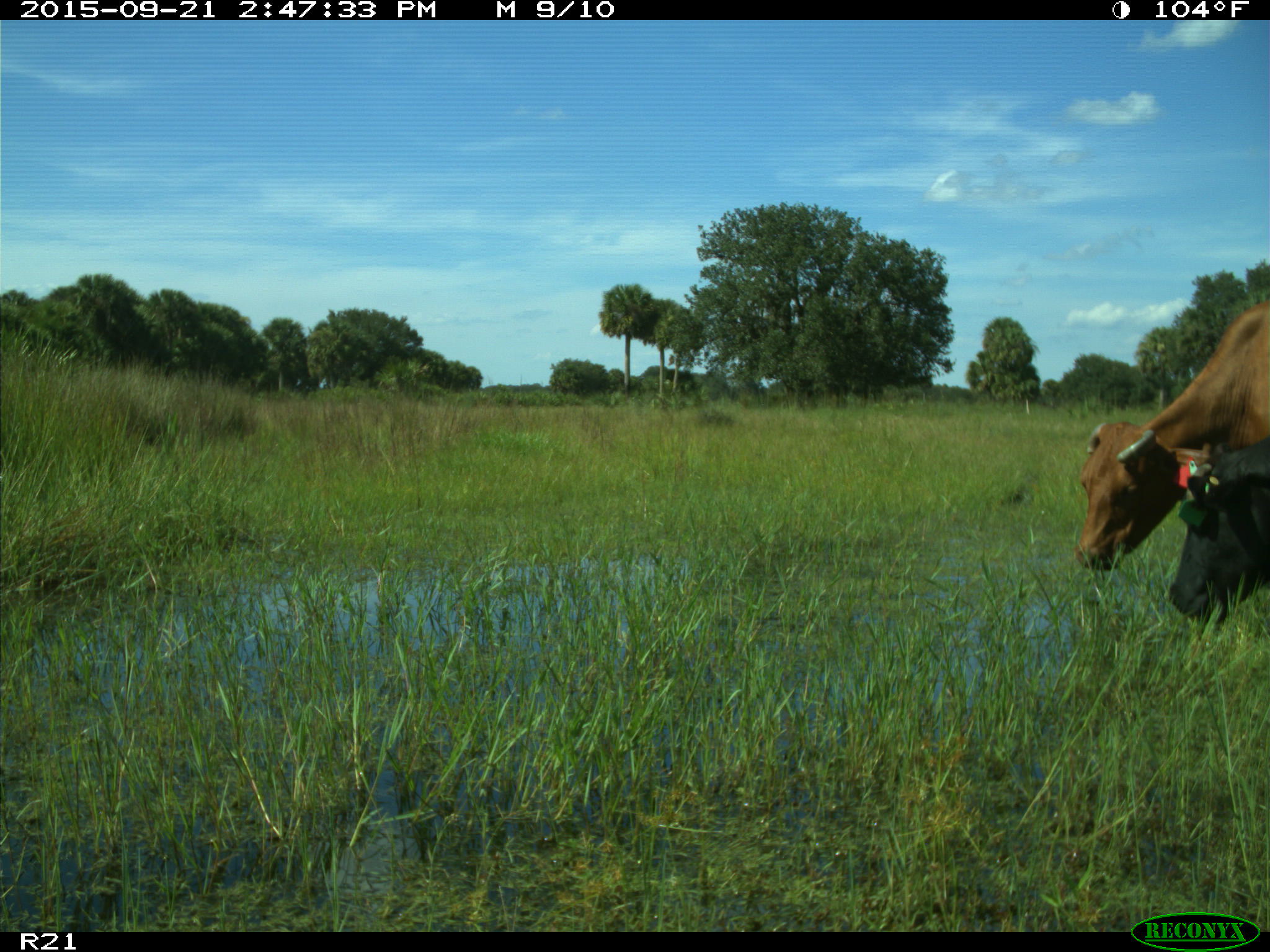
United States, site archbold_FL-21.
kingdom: Animalia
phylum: Chordata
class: Mammalia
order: Artiodactyla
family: Bovidae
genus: Bos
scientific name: Bos taurus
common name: domestic cow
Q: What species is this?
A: Bos taurus (domestic cow).